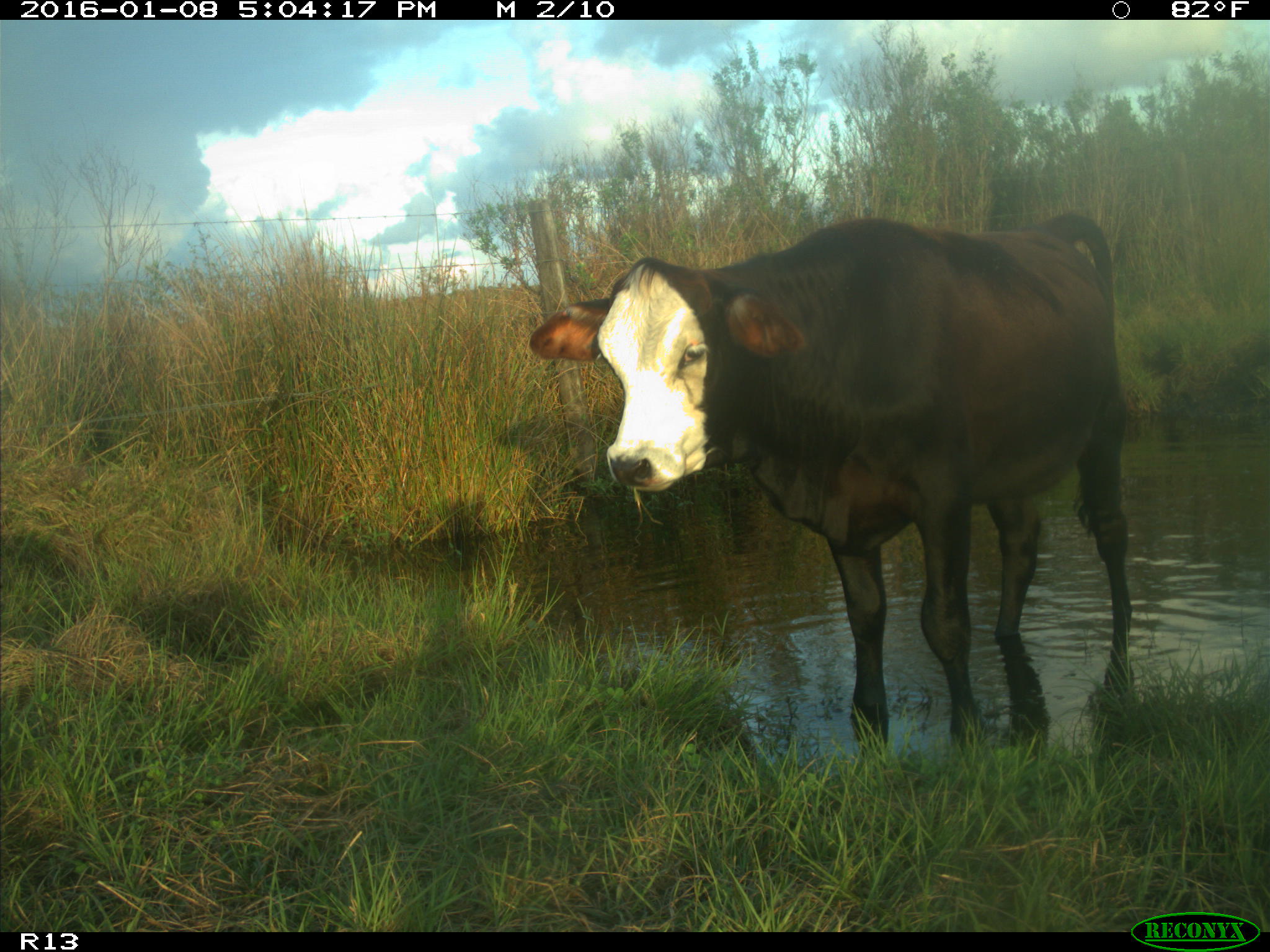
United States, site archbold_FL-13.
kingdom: Animalia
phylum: Chordata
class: Mammalia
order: Artiodactyla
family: Bovidae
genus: Bos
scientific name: Bos taurus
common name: domestic cow